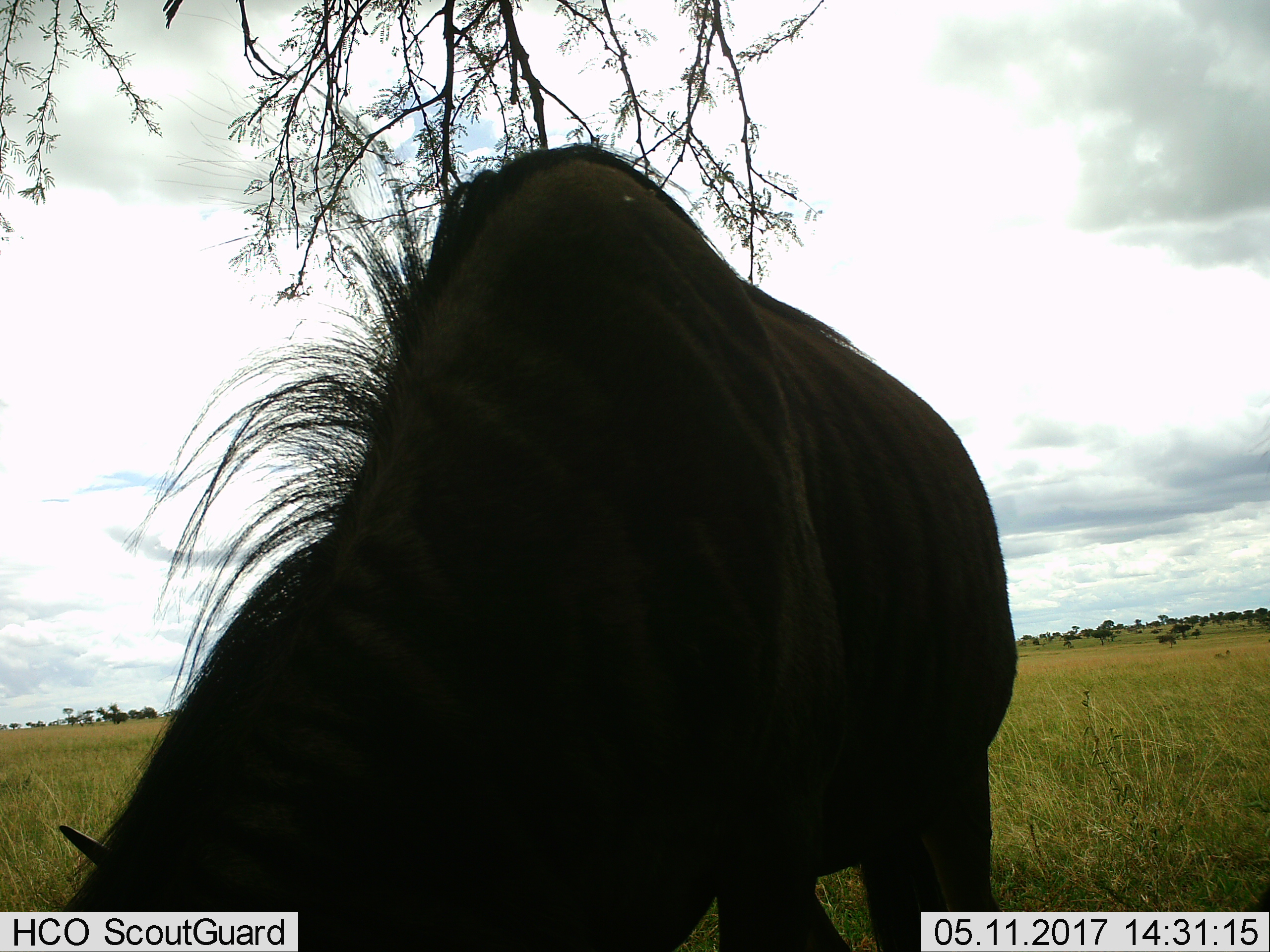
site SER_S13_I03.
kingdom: Animalia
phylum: Chordata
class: Mammalia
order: Artiodactyla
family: Bovidae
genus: Connochaetes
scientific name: Connochaetes taurinus taurinus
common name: blue wildebeest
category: wildebeestblue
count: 1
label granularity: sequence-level